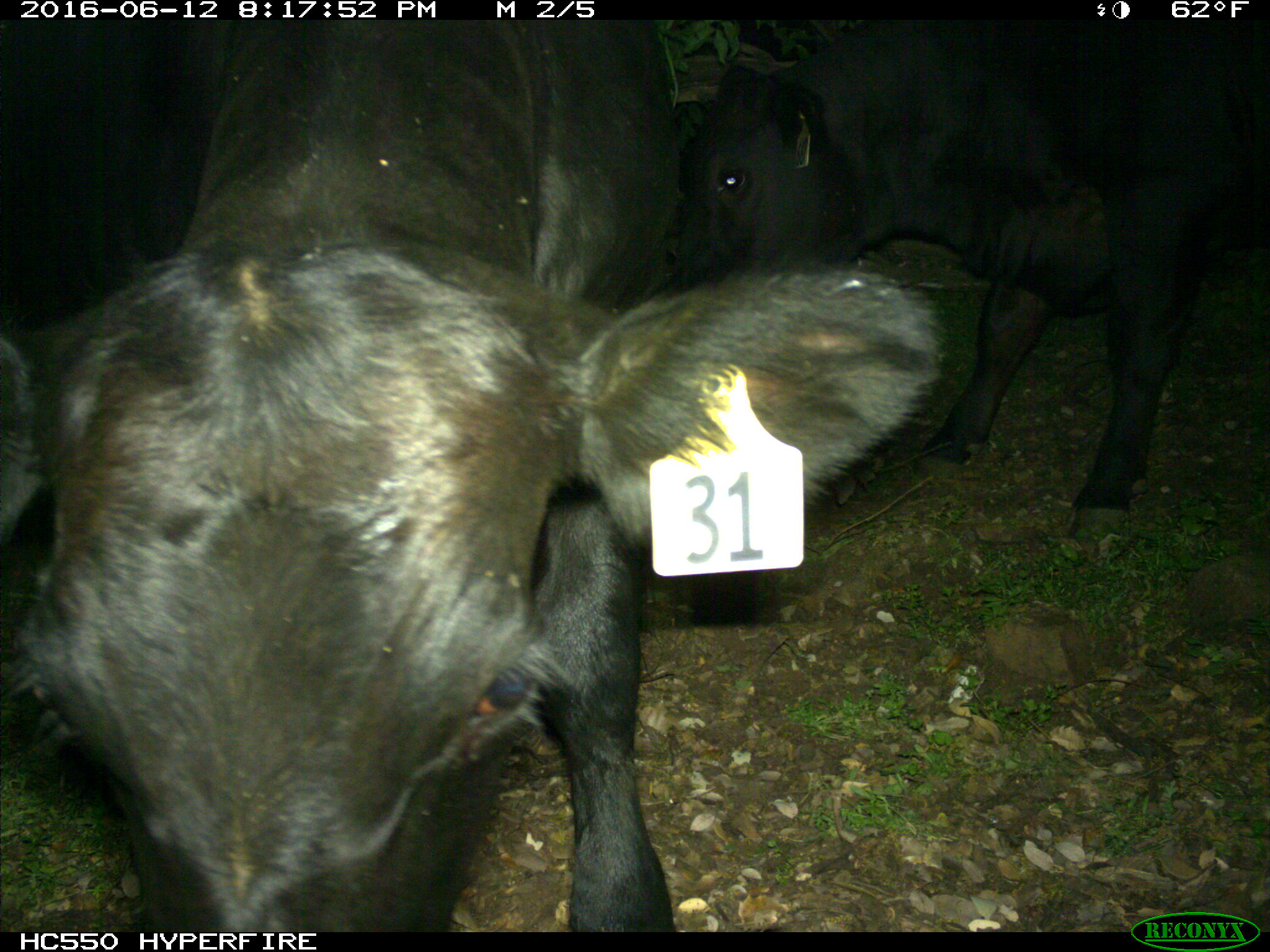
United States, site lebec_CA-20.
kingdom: Animalia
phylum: Chordata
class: Mammalia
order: Artiodactyla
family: Bovidae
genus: Bos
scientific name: Bos taurus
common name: domestic cow